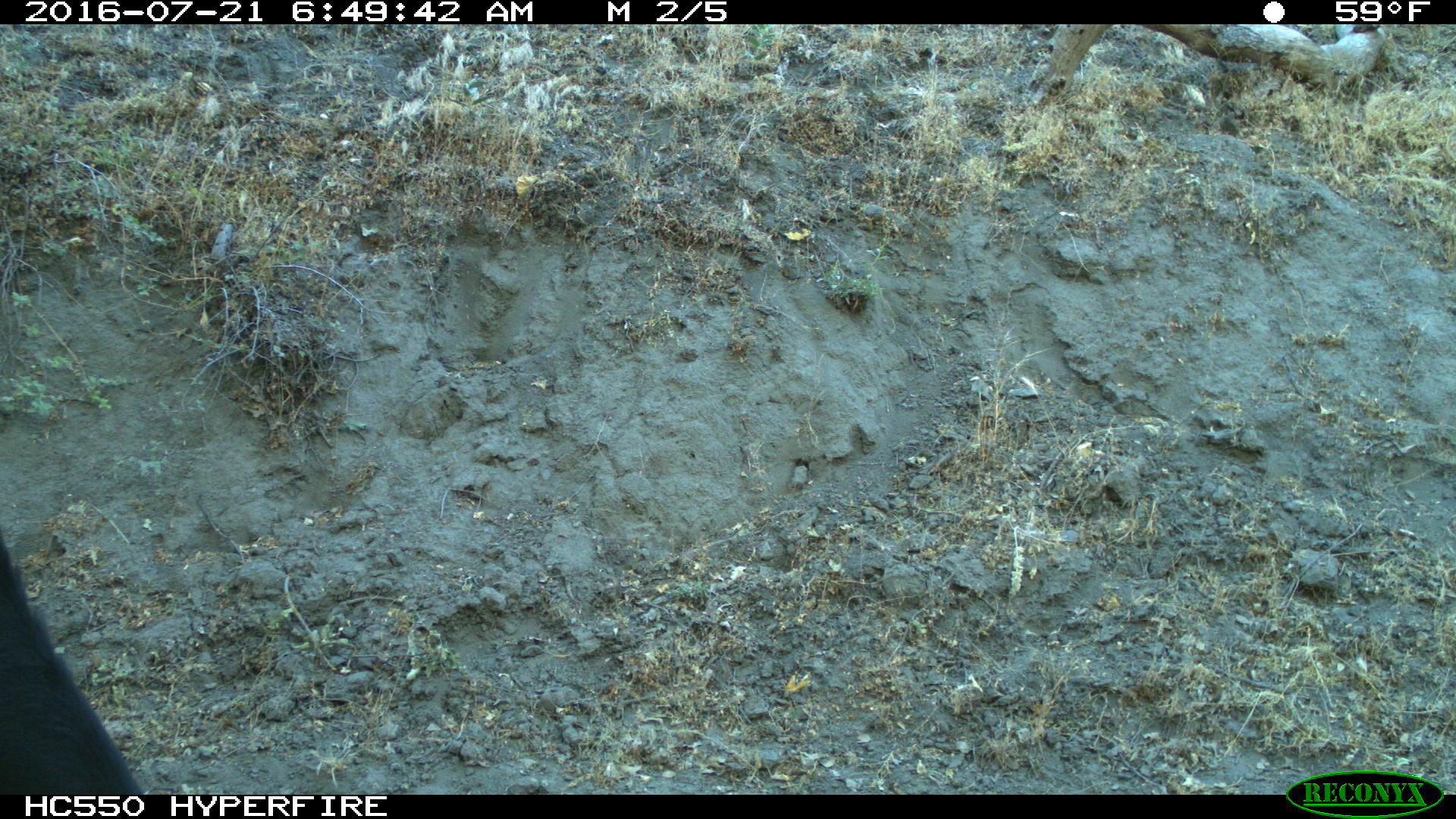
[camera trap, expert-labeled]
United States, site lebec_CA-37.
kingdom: Animalia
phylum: Chordata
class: Mammalia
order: Artiodactyla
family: Bovidae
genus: Bos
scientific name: Bos taurus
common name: domestic cow